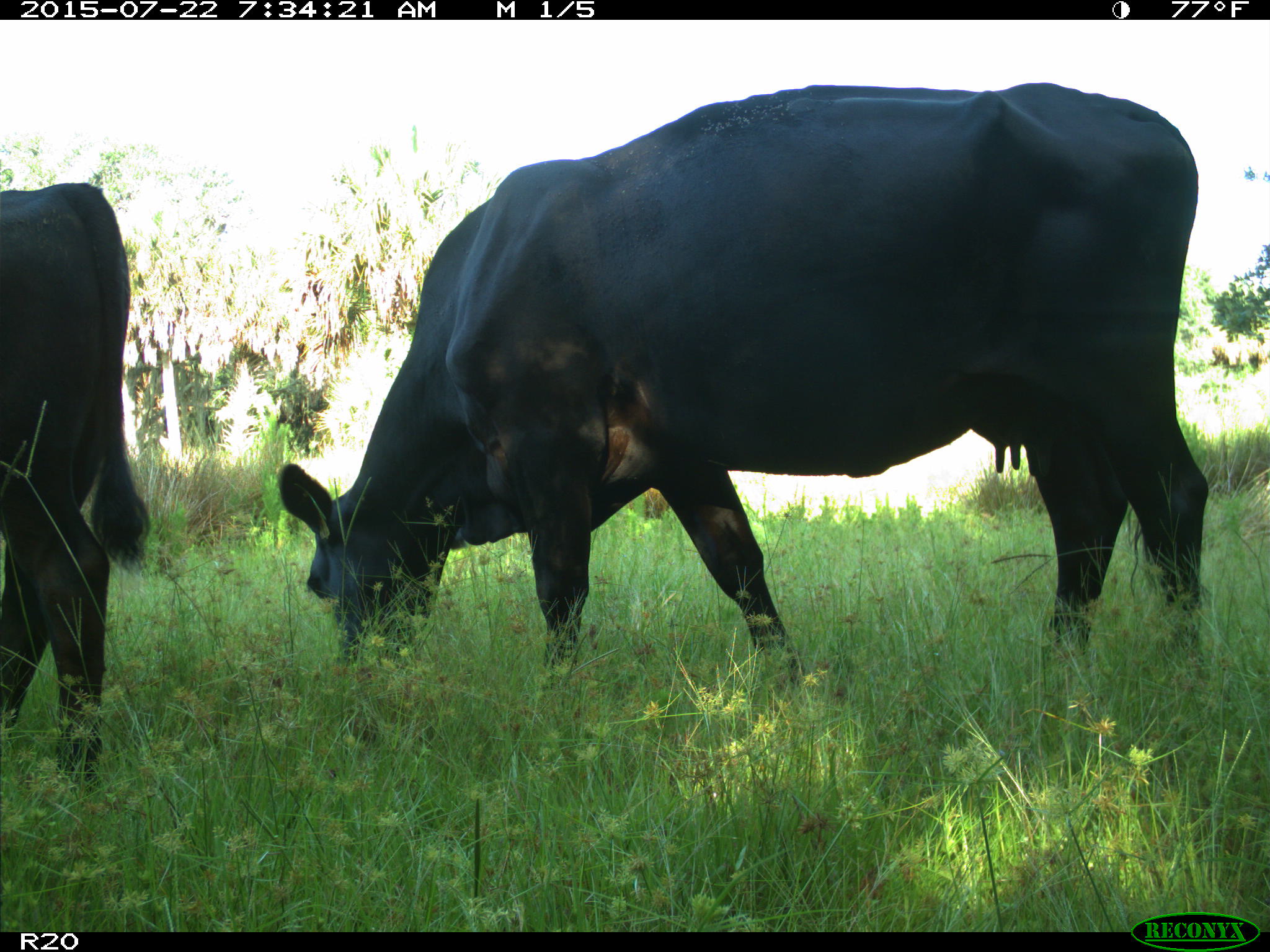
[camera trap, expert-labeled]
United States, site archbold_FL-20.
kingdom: Animalia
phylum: Chordata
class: Mammalia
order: Artiodactyla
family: Bovidae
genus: Bos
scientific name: Bos taurus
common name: domestic cow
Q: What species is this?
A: Bos taurus (domestic cow).